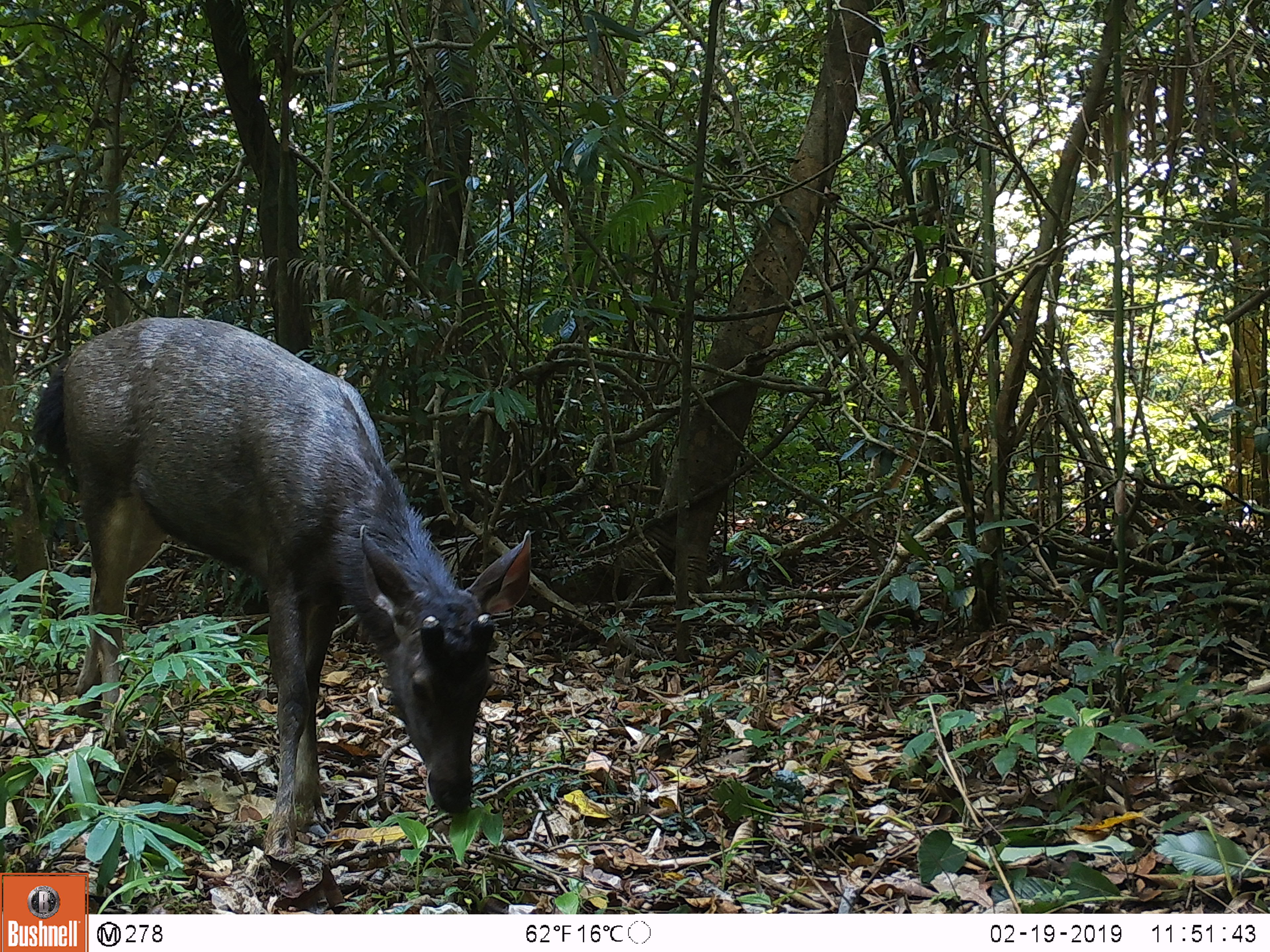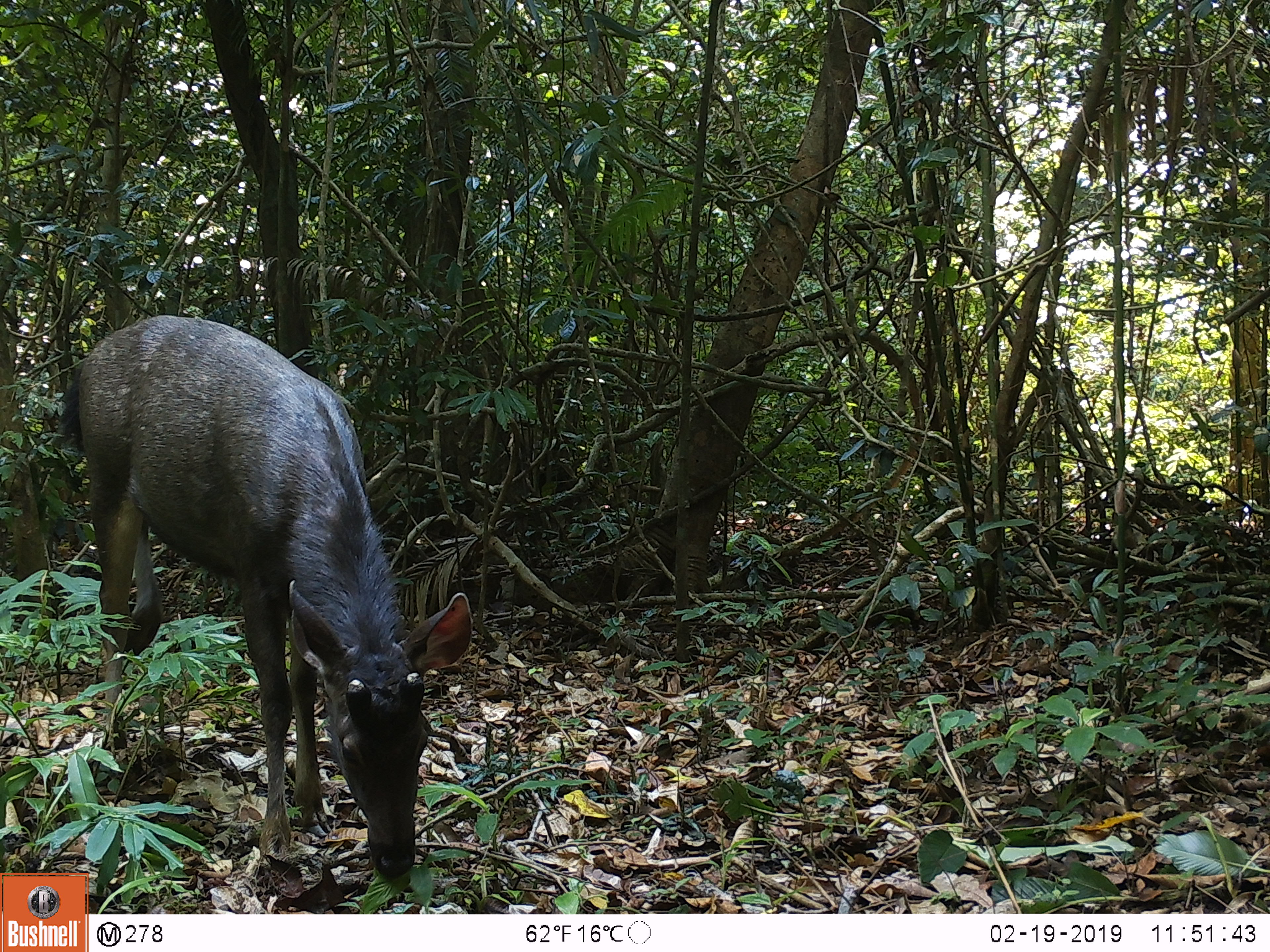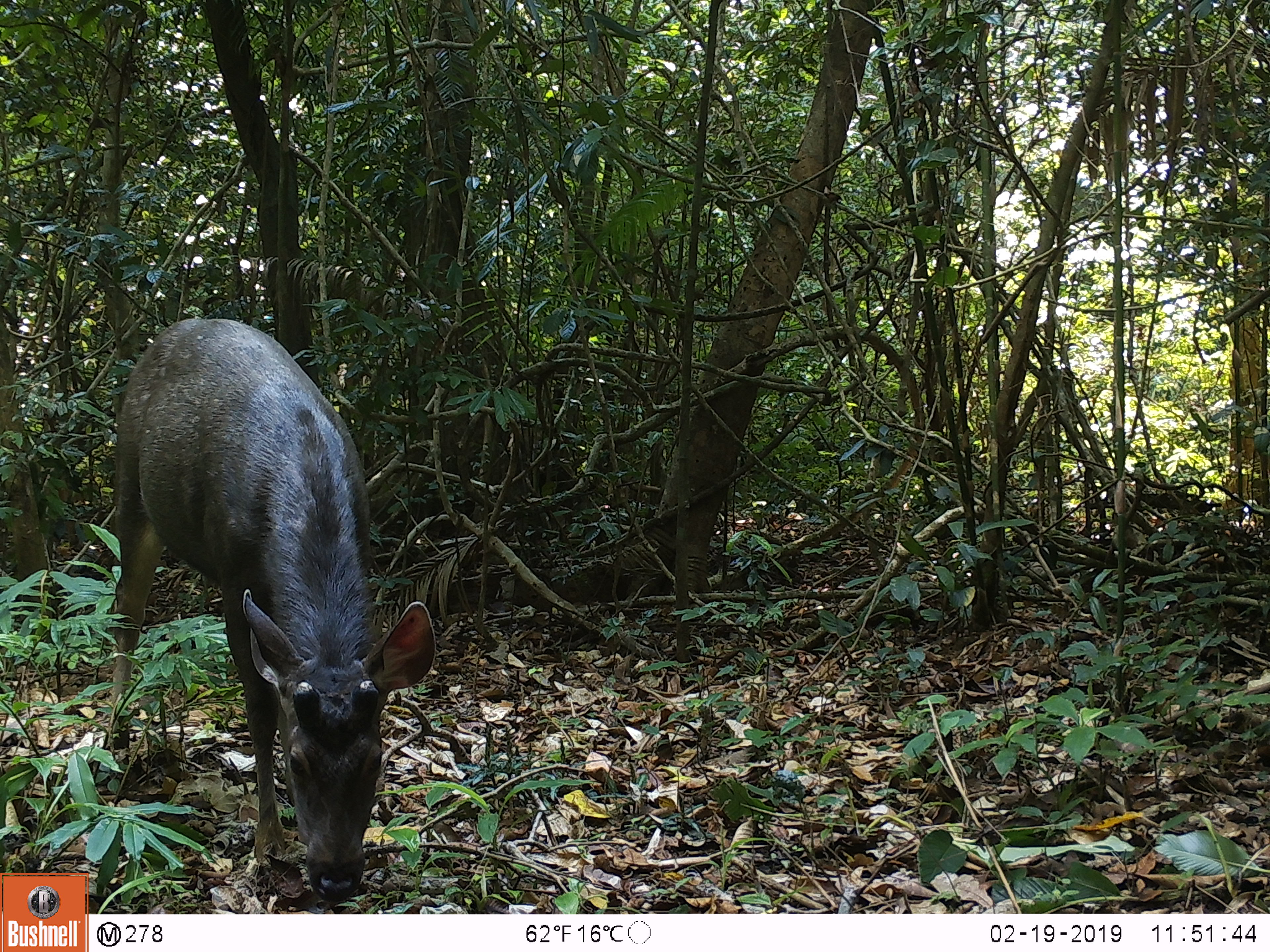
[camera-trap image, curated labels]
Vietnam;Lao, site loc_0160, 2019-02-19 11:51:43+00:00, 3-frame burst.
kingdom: Animalia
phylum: Chordata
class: Mammalia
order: Artiodactyla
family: Cervidae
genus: Rusa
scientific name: Rusa unicolor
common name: sambar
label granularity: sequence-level